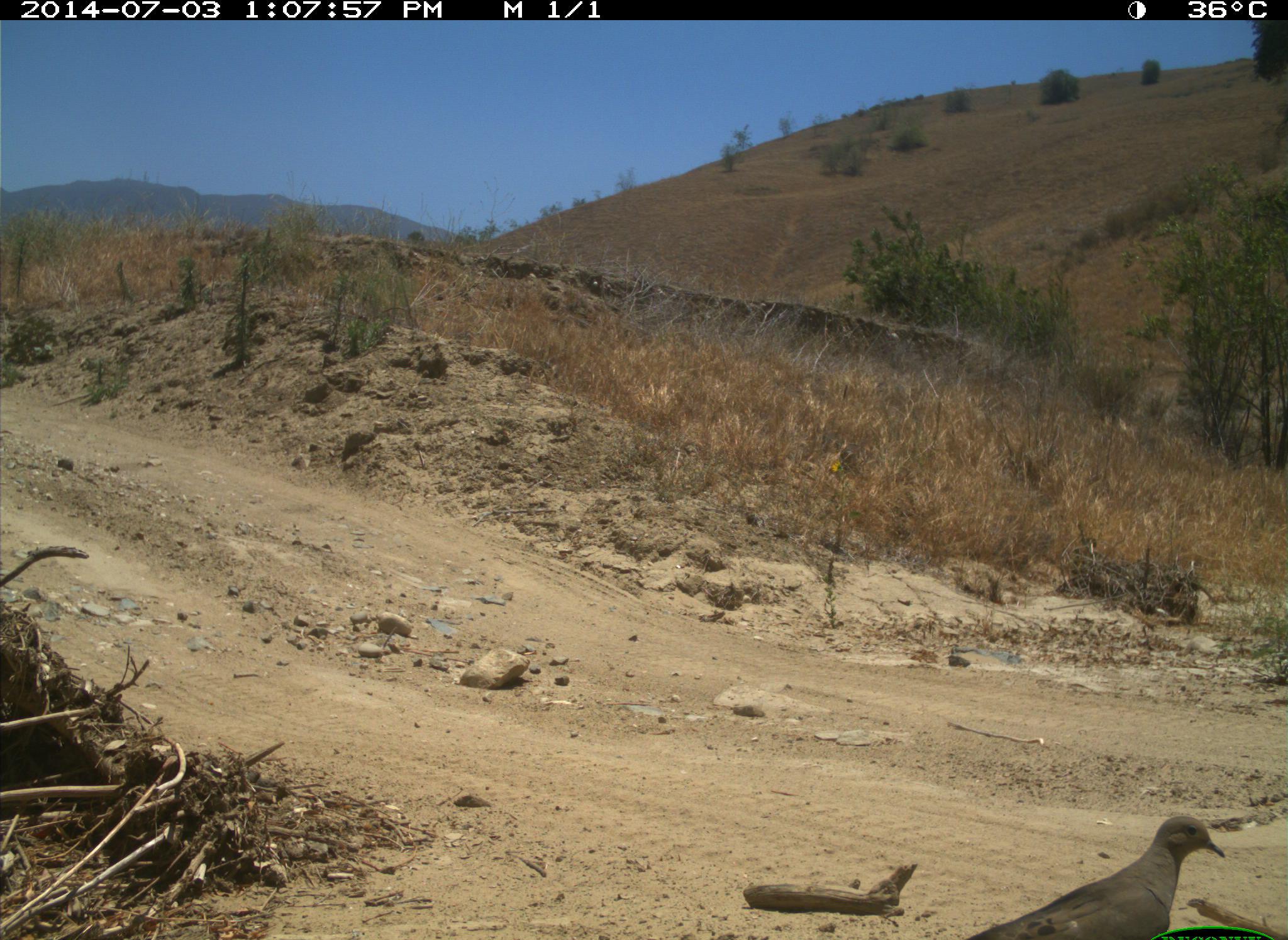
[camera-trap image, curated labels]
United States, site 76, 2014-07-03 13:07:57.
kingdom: Animalia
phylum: Chordata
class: Aves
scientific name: Aves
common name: bird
Bird (Aves).